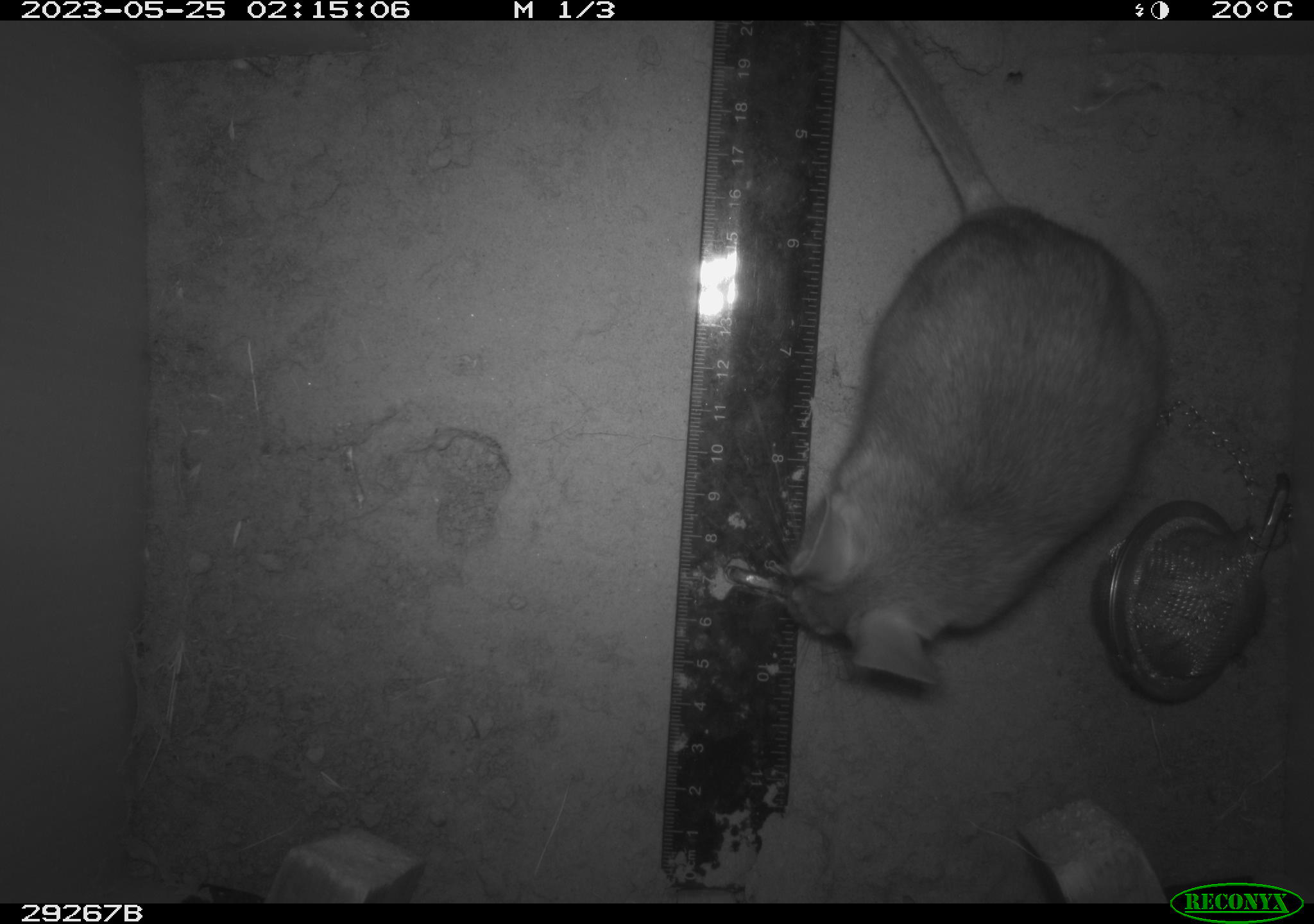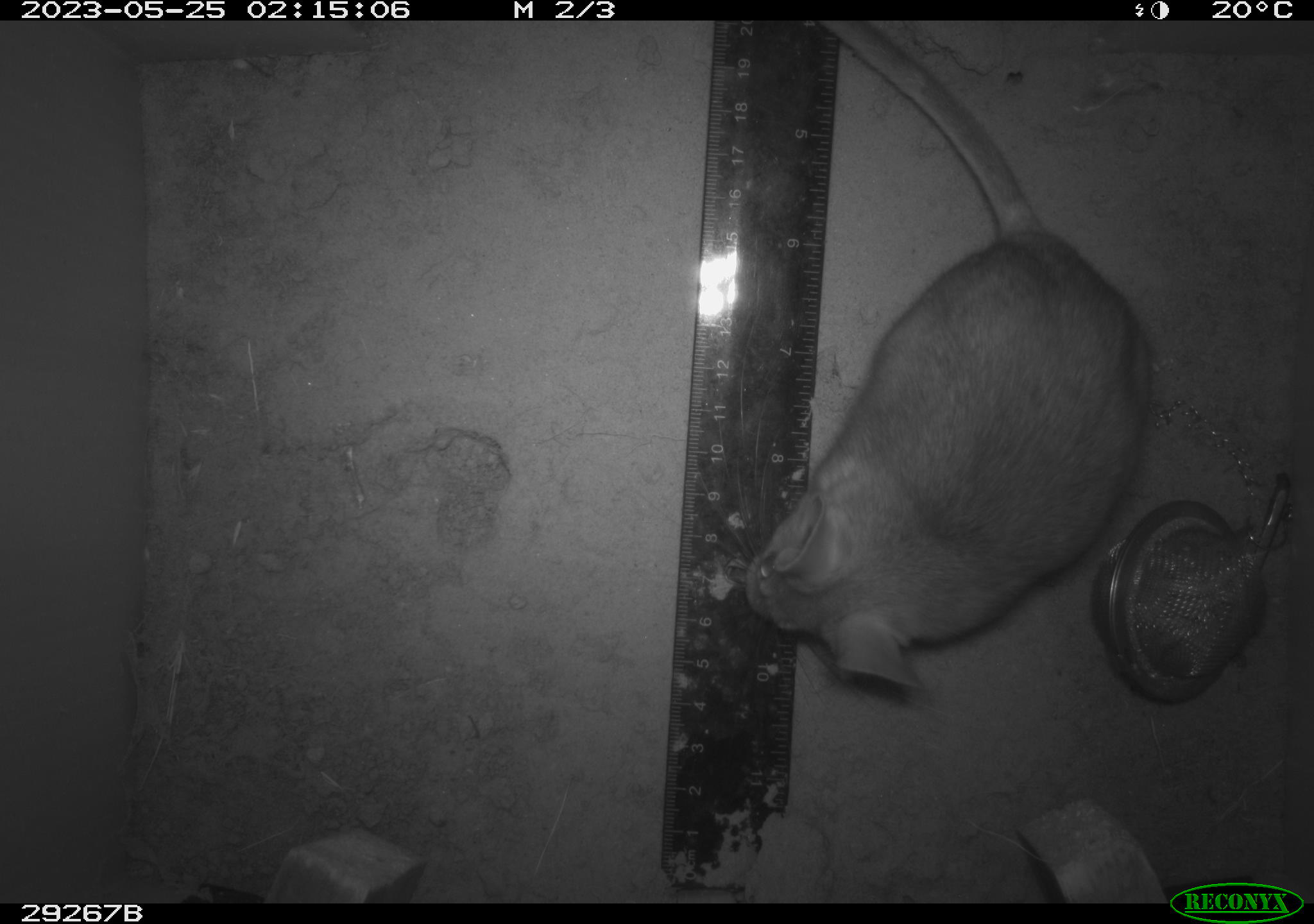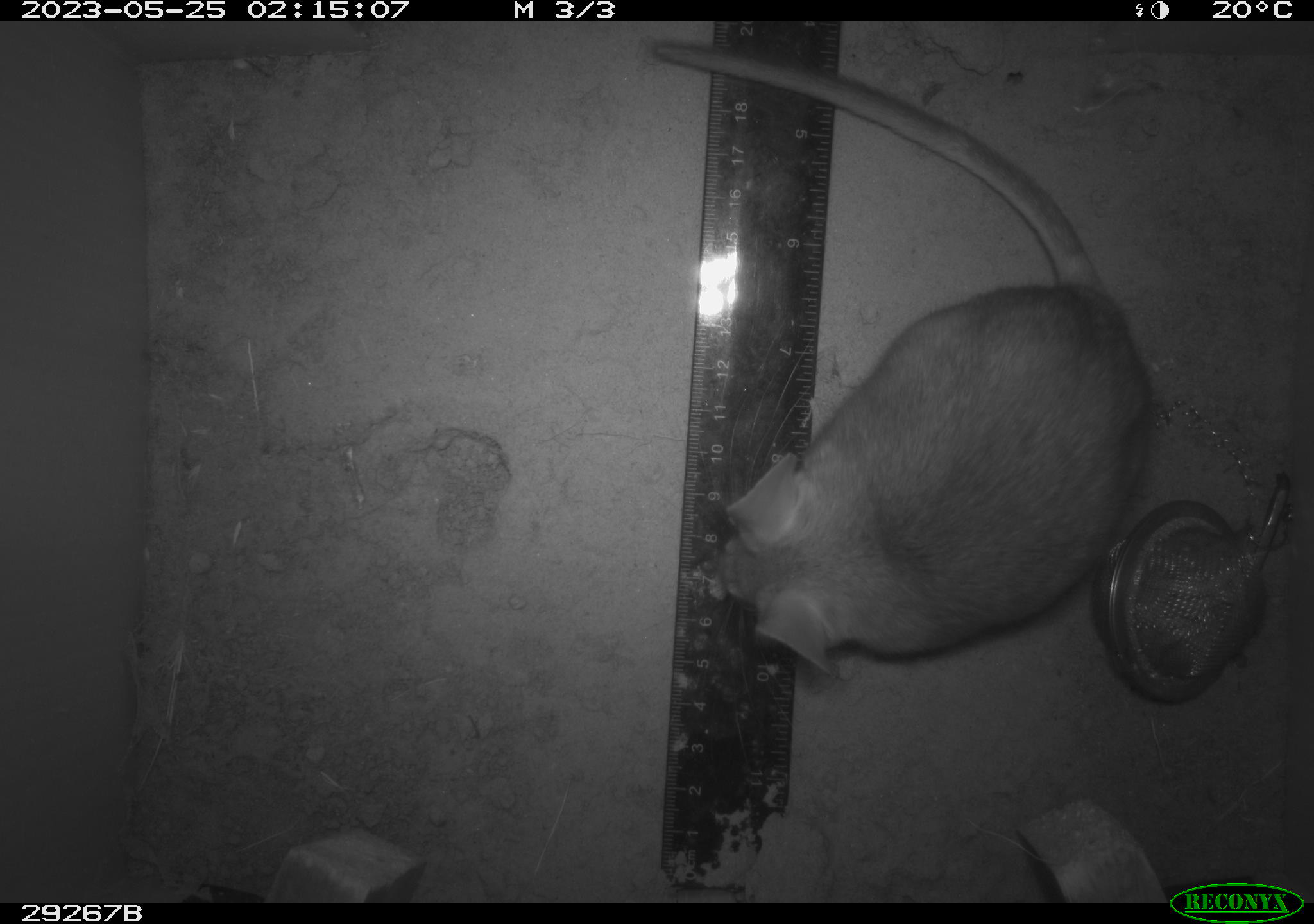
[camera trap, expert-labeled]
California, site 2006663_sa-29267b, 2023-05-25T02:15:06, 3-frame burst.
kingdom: Animalia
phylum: Chordata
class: Mammalia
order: Rodentia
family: Cricetidae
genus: Neotoma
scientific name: Neotoma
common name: pack rat or woodrat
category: neotoma species